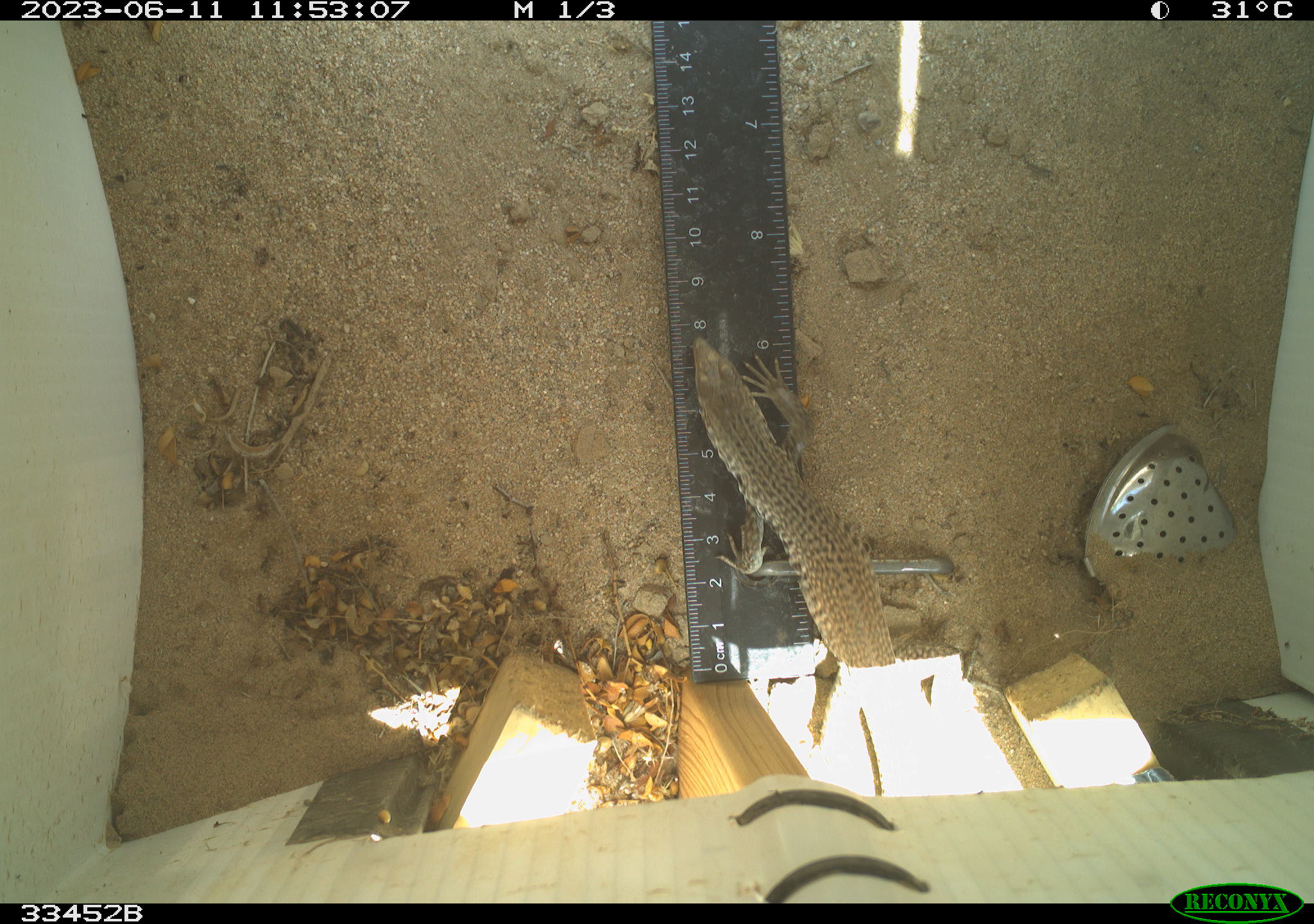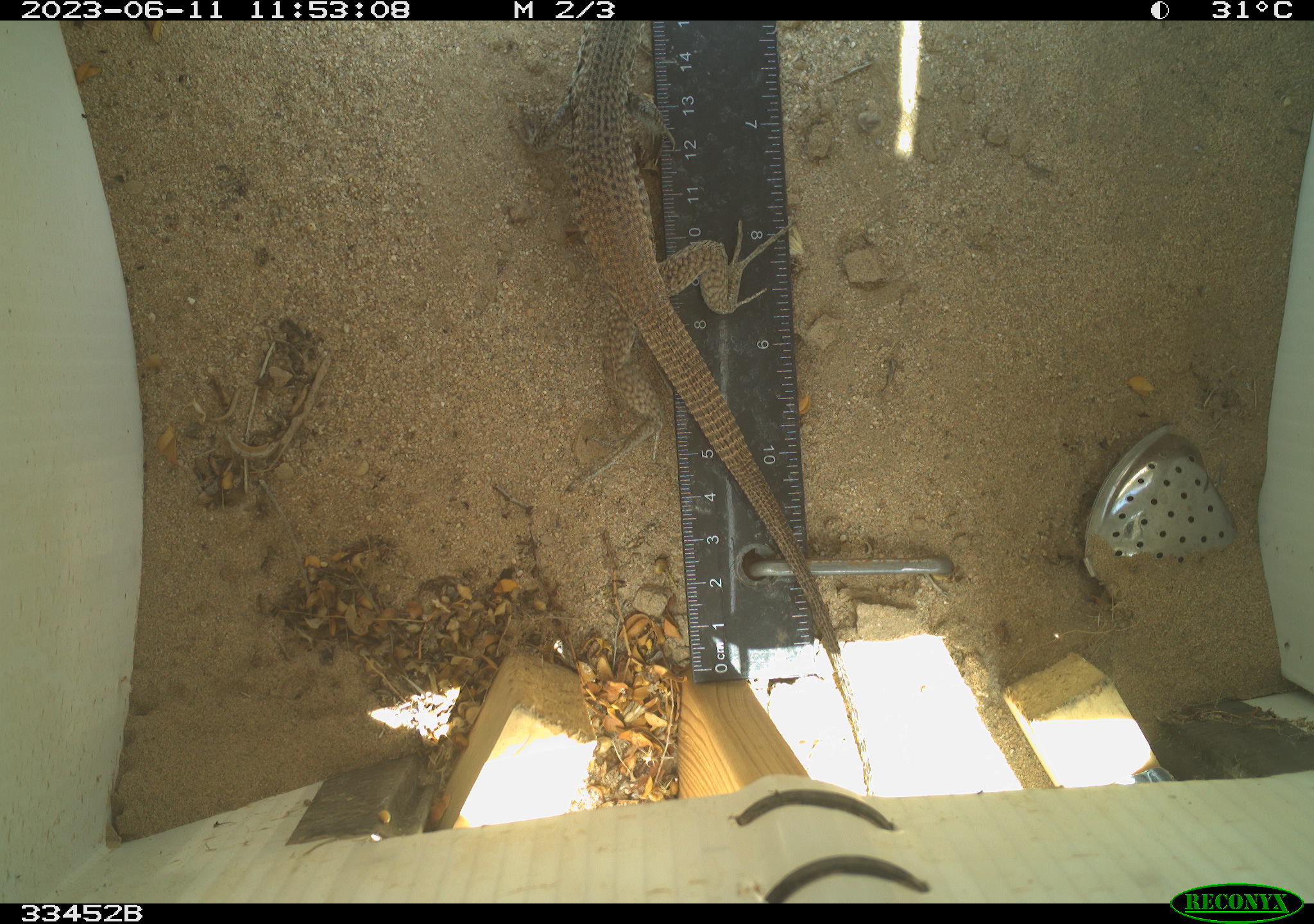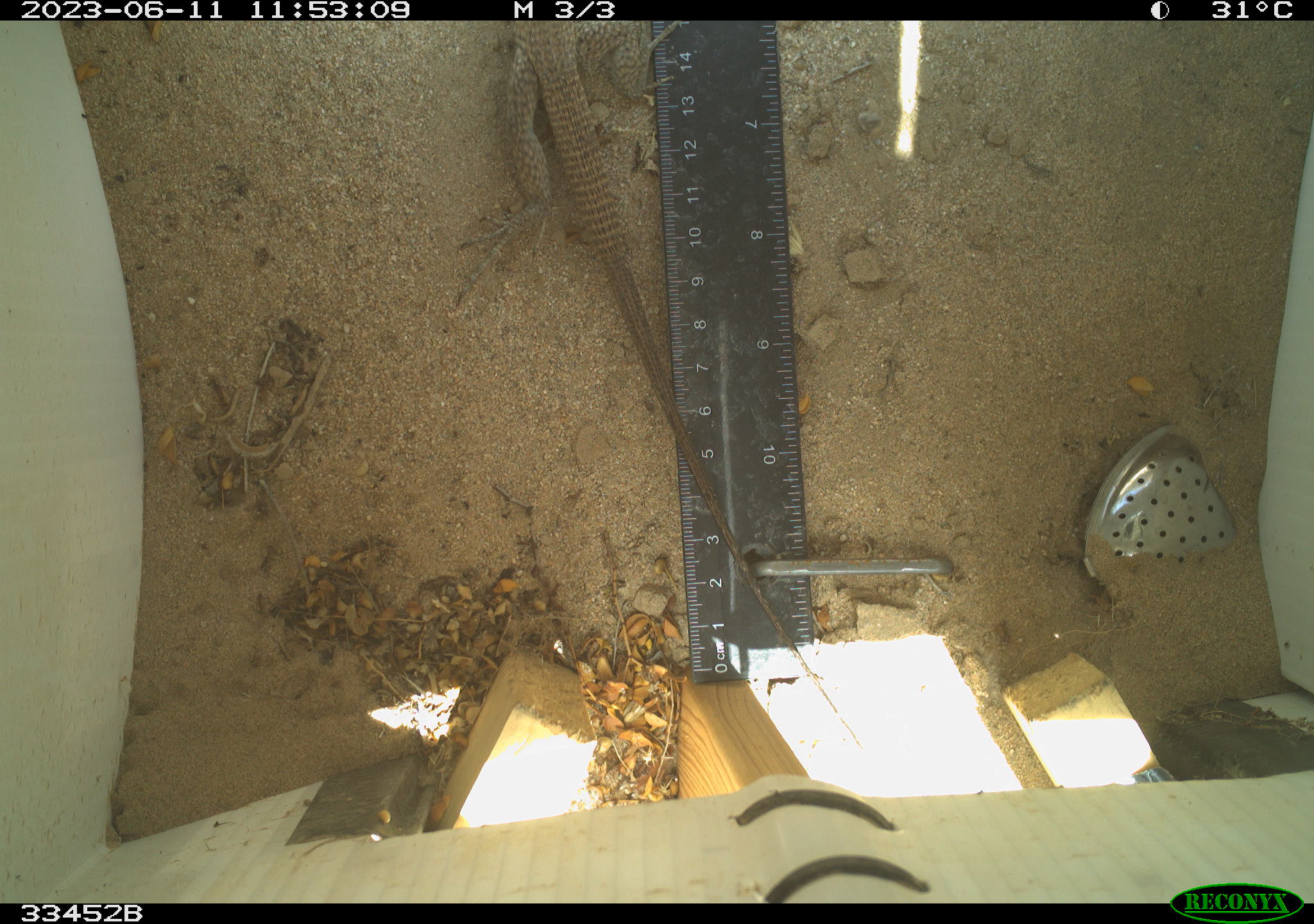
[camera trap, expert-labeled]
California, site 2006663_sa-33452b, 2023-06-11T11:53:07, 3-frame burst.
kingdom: Animalia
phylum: Chordata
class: Reptilia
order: Squamata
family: Teiidae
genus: Aspidoscelis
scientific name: Aspidoscelis tigris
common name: western whiptail